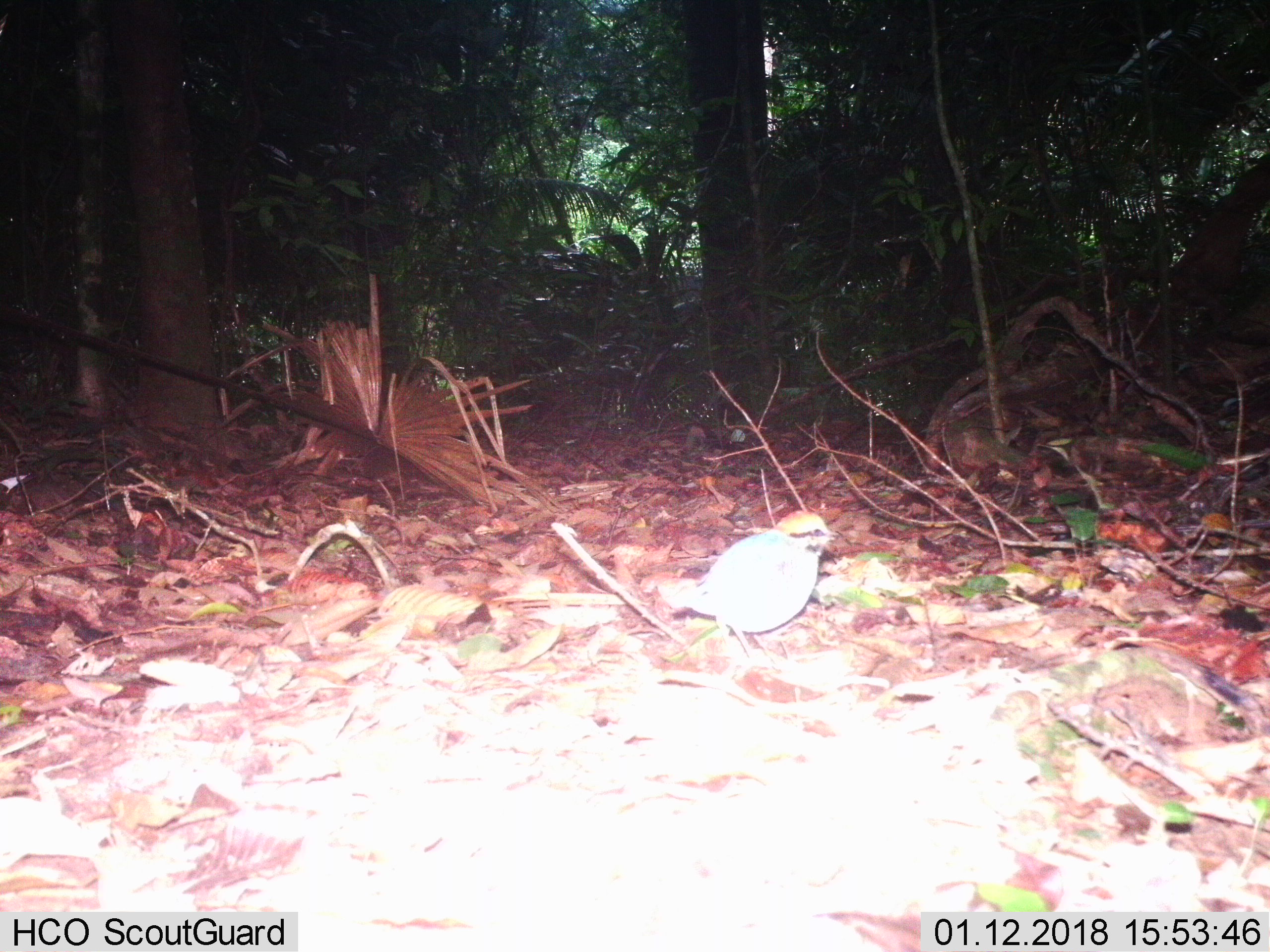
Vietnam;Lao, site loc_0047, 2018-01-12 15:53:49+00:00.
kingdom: Animalia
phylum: Chordata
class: Aves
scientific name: Aves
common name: bird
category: unidentified bird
Unidentified bird (bird) (Aves). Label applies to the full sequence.